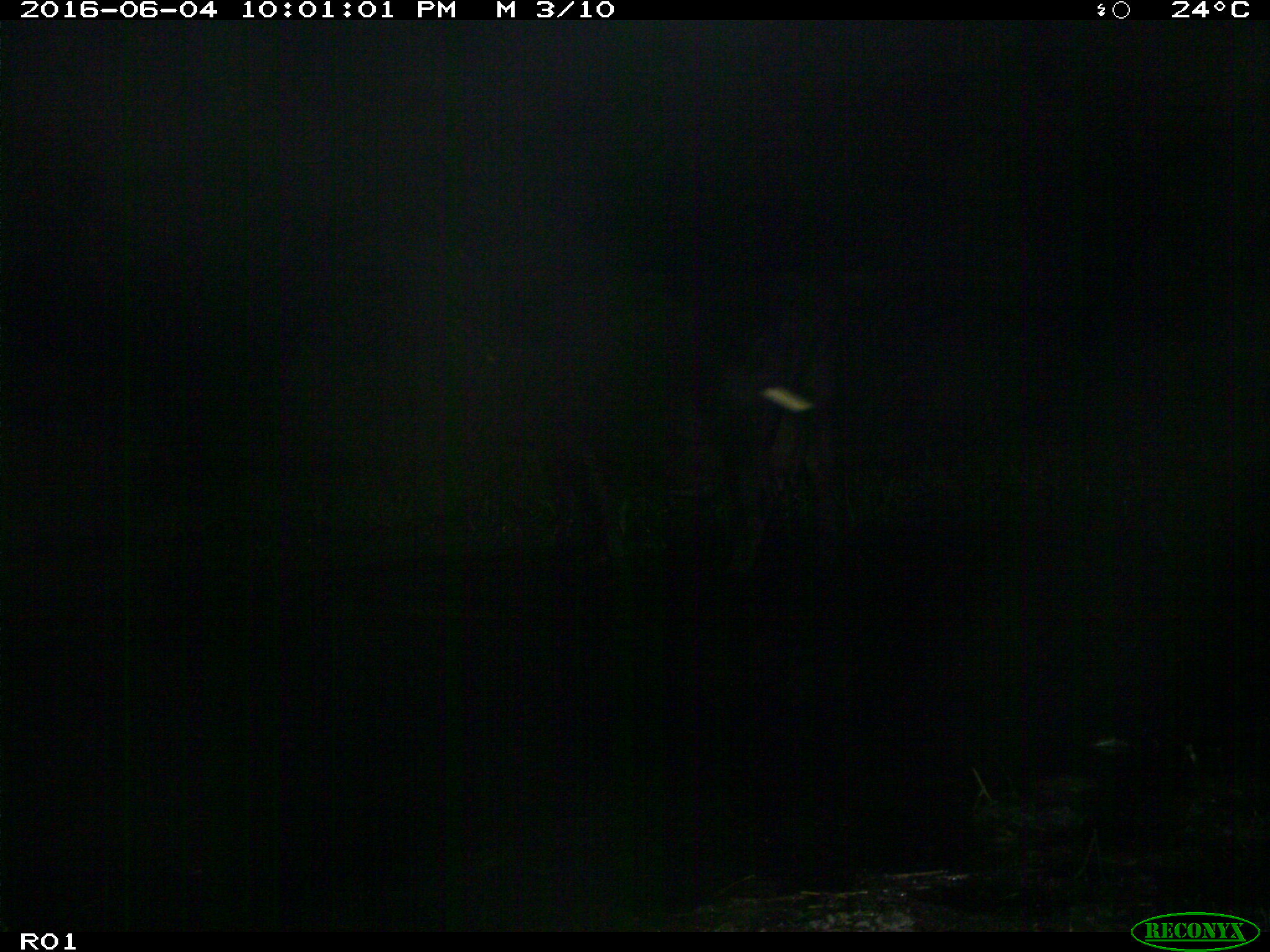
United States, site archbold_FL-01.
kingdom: Animalia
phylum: Chordata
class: Mammalia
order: Artiodactyla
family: Bovidae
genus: Bos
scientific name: Bos taurus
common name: domestic cow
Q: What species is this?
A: Bos taurus (domestic cow).